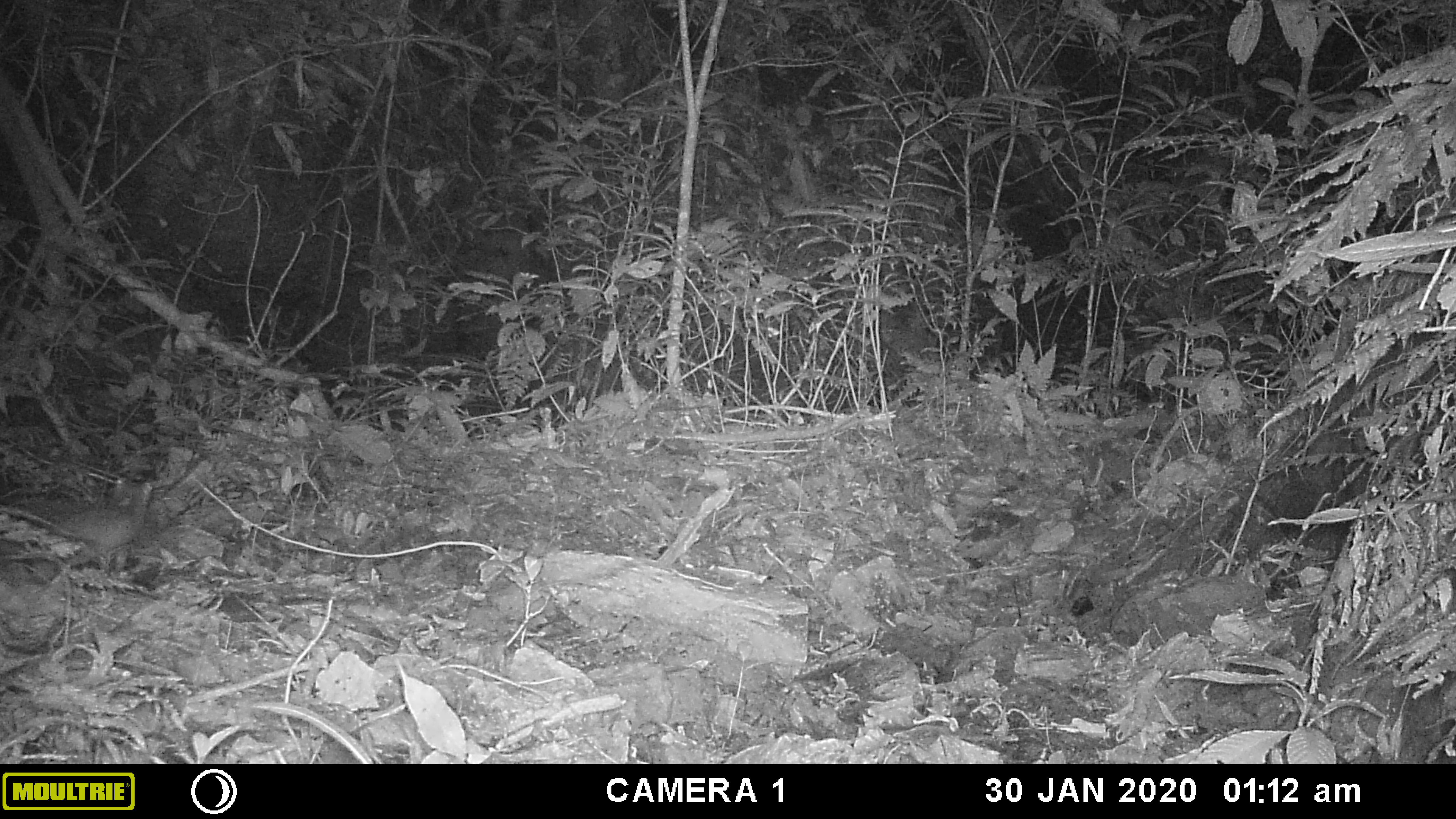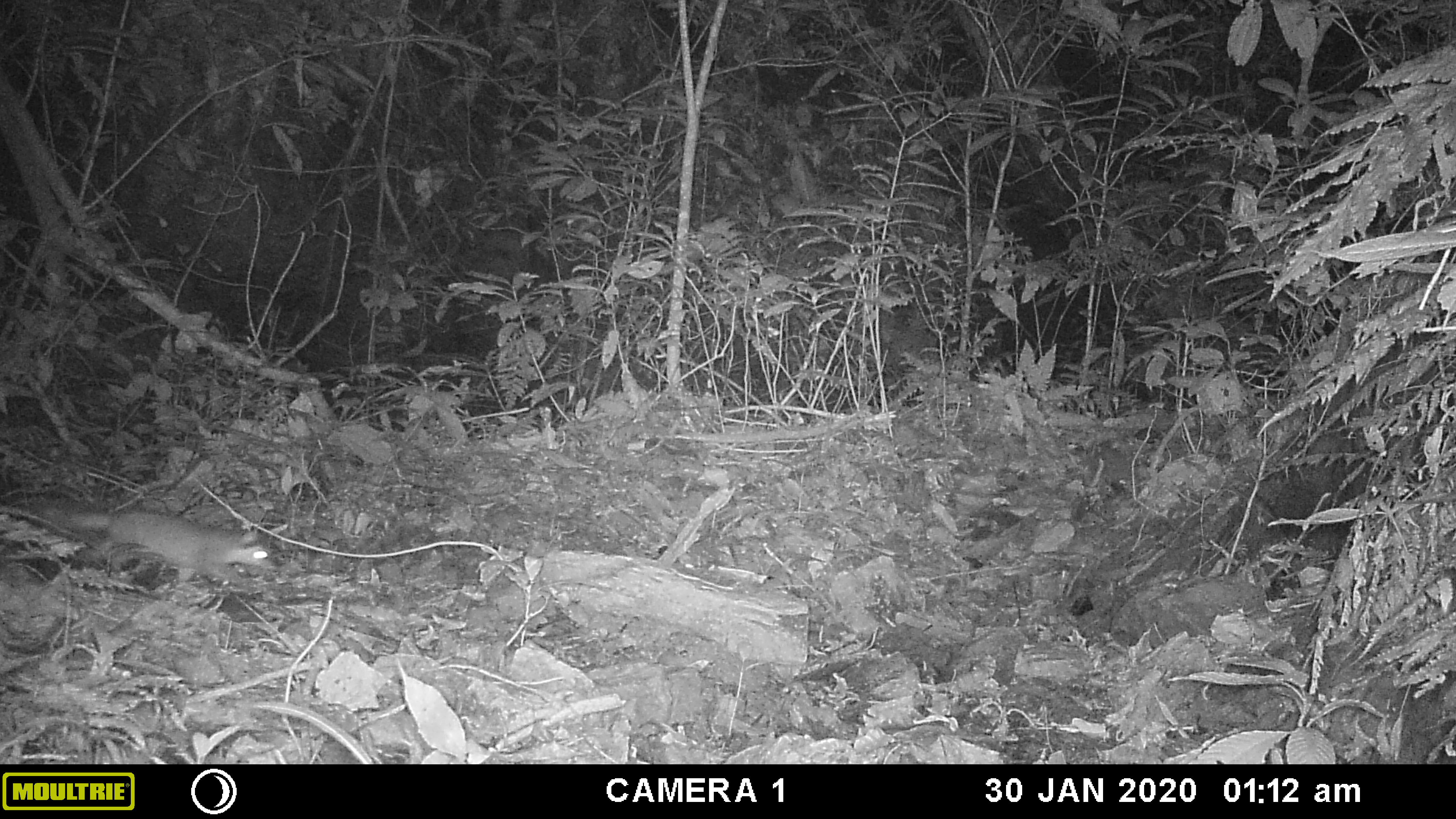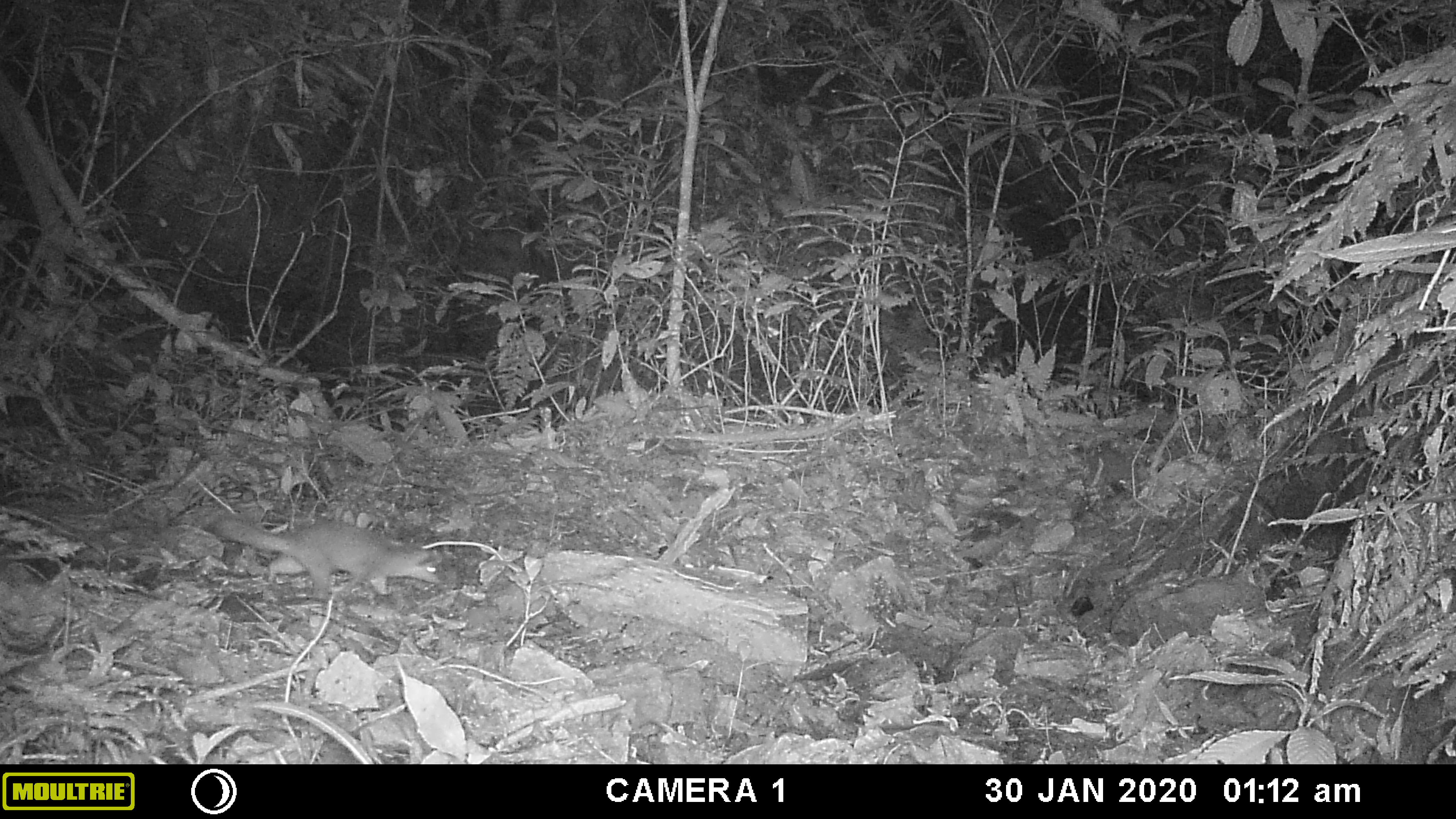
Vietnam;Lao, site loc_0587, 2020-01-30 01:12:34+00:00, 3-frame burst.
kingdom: Animalia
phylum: Chordata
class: Mammalia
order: Carnivora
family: Mustelidae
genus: Melogale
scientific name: Melogale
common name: ferret badger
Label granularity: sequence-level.